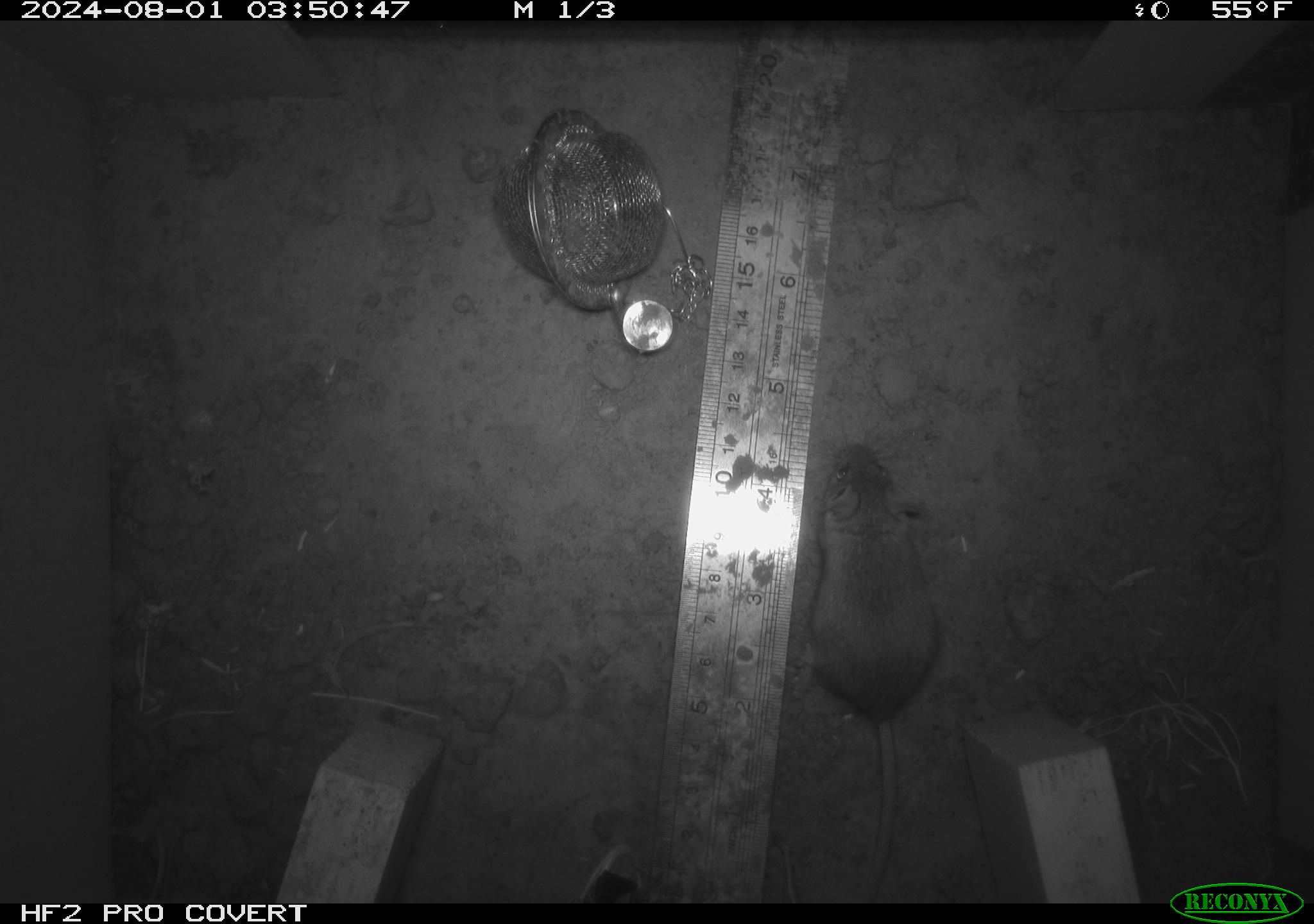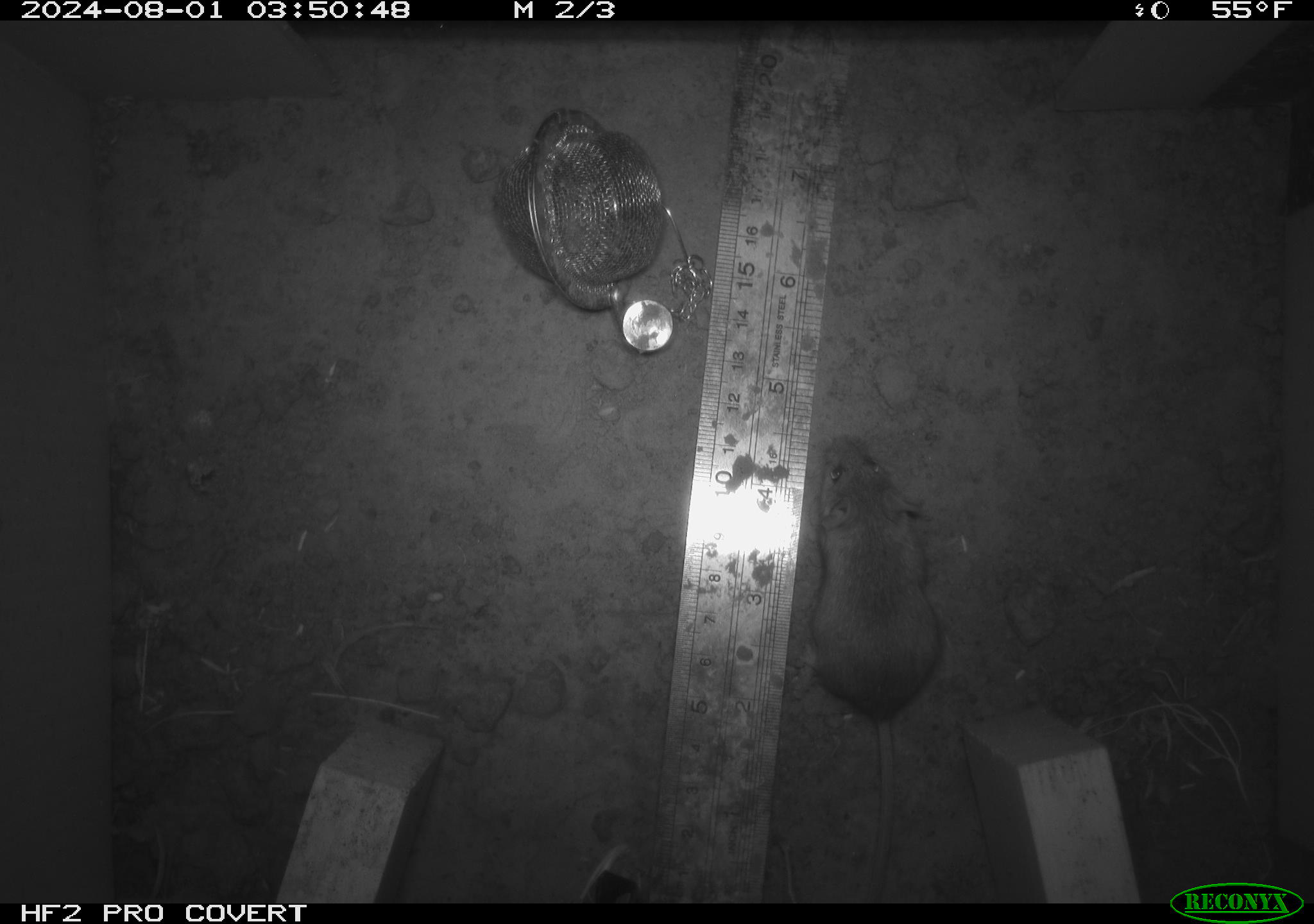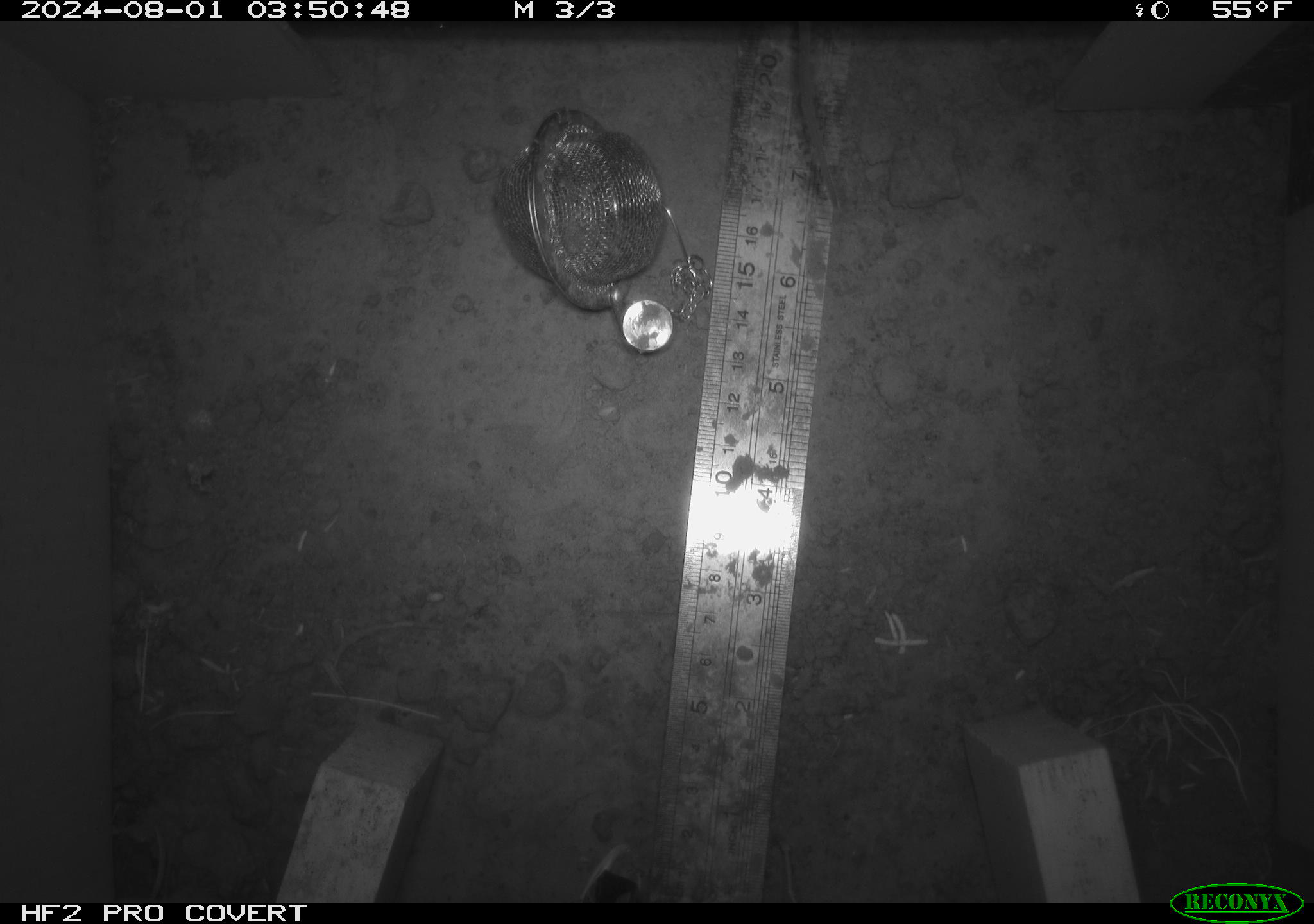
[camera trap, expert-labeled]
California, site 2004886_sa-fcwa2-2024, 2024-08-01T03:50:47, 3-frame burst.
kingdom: Animalia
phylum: Chordata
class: Mammalia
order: Rodentia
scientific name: Rodentia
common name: mouse species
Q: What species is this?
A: Mouse species (Rodentia).